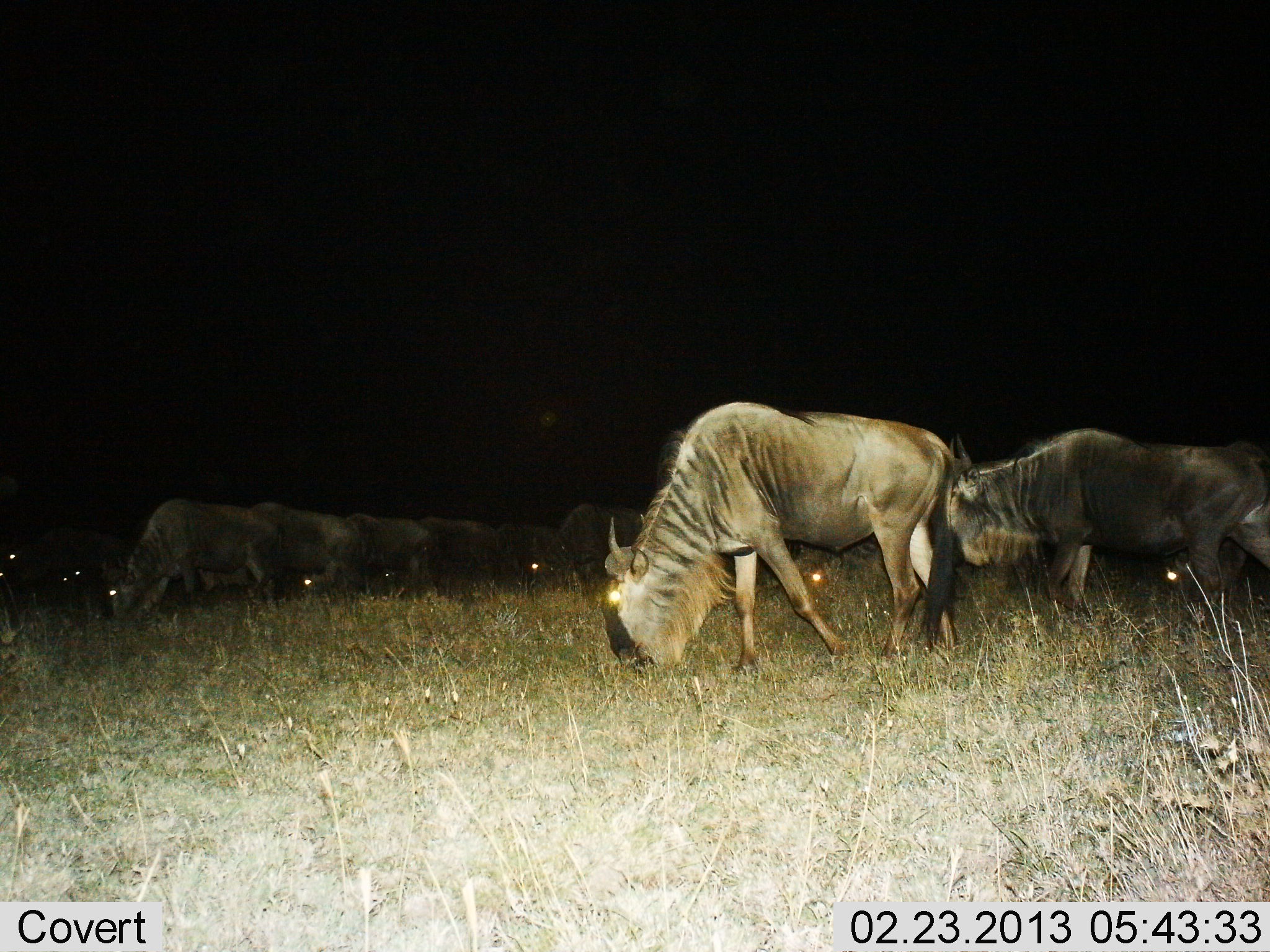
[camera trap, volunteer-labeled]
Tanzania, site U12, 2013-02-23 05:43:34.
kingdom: Animalia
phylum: Chordata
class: Mammalia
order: Artiodactyla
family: Bovidae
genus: Connochaetes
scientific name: Connochaetes taurinus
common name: blue wildebeest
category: wildebeest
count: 11-50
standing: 41%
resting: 6%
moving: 29%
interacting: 0%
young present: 0%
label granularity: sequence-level